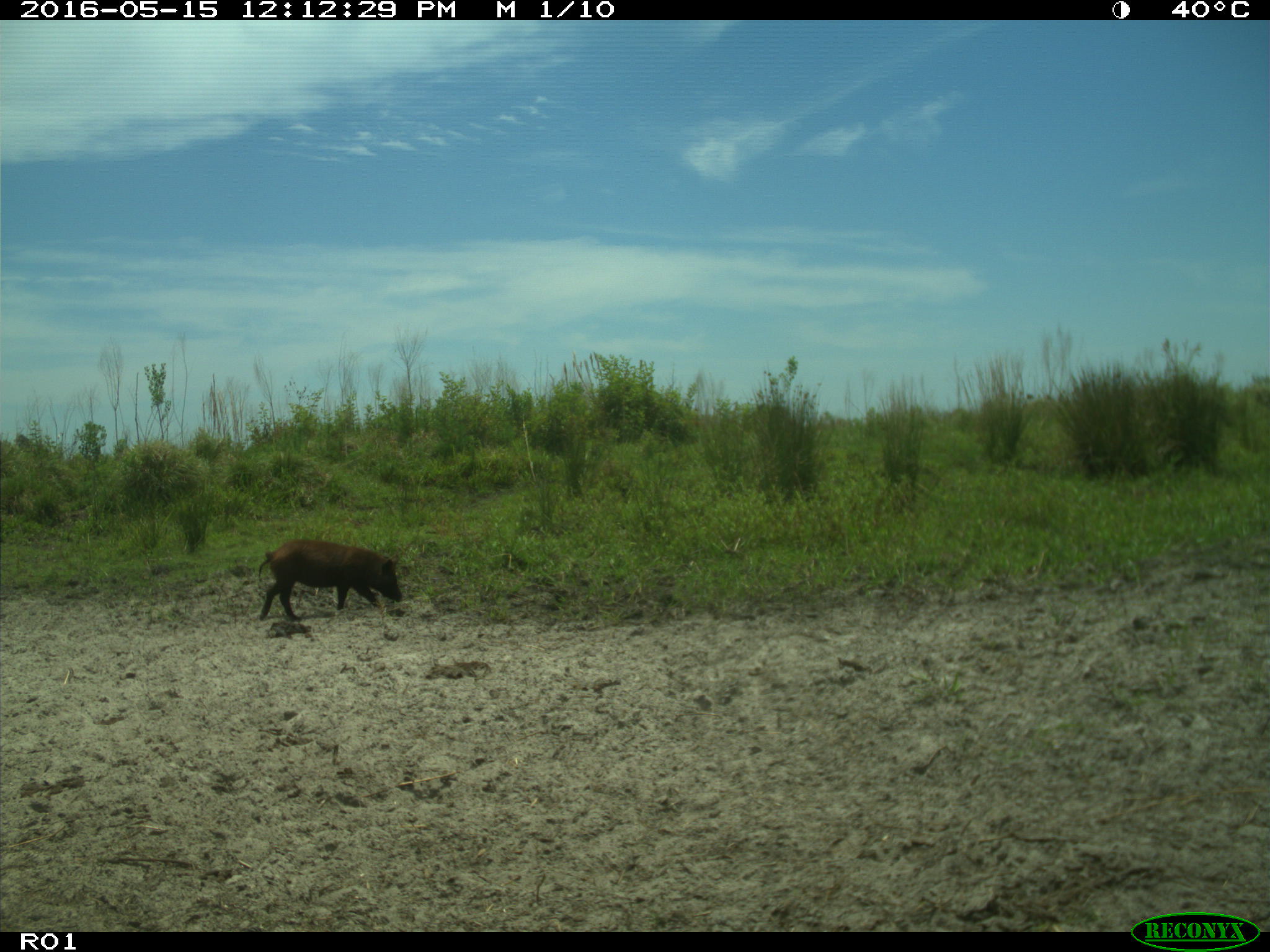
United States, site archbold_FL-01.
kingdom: Animalia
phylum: Chordata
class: Mammalia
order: Artiodactyla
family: Suidae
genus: Sus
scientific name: Sus scrofa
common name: wild boar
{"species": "Sus scrofa (wild boar)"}